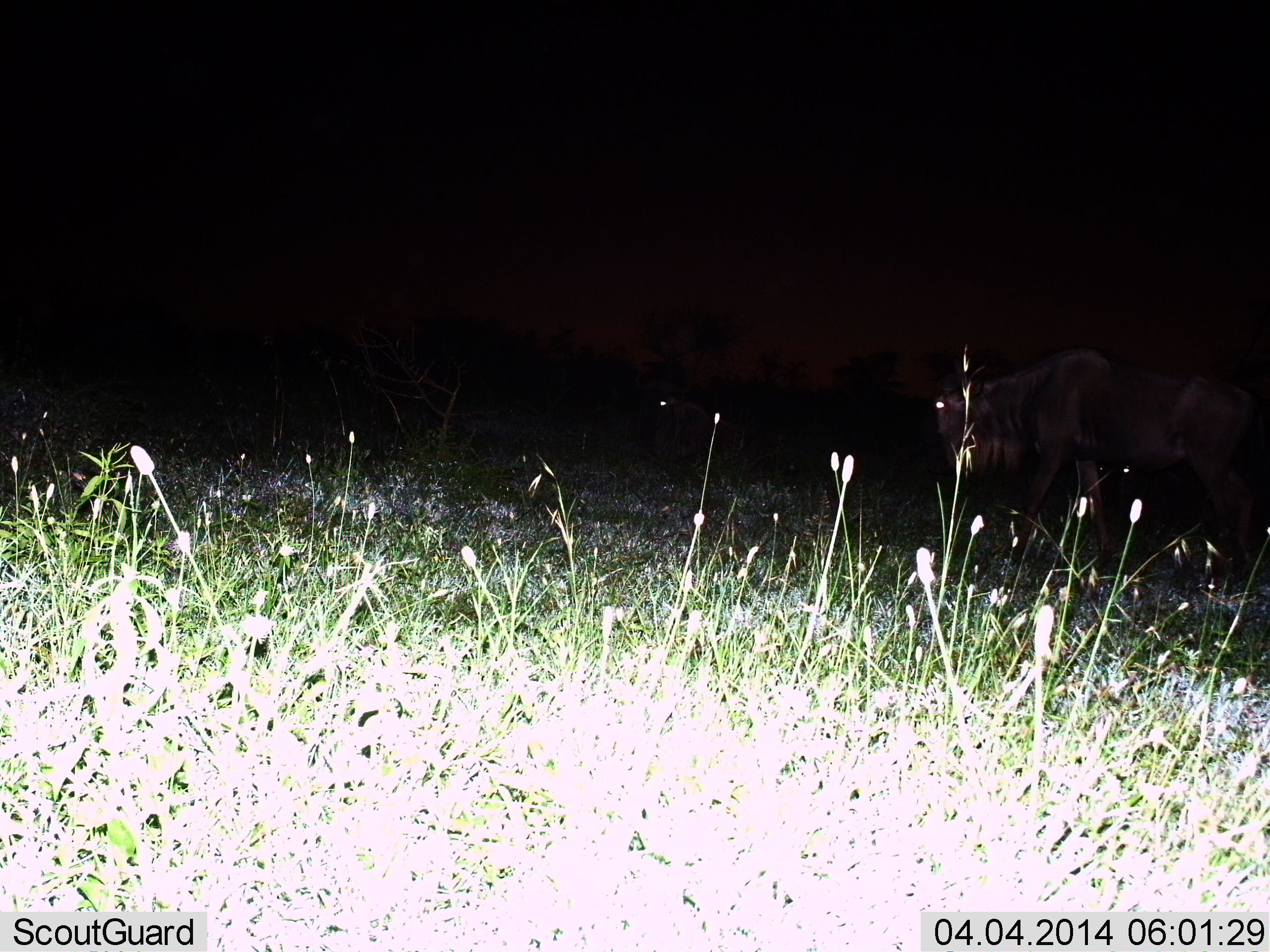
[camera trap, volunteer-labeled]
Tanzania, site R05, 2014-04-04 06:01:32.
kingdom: Animalia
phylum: Chordata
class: Mammalia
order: Artiodactyla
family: Bovidae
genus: Connochaetes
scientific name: Connochaetes taurinus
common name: blue wildebeest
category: wildebeest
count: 2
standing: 80%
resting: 0%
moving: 40%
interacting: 0%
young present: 0%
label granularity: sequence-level